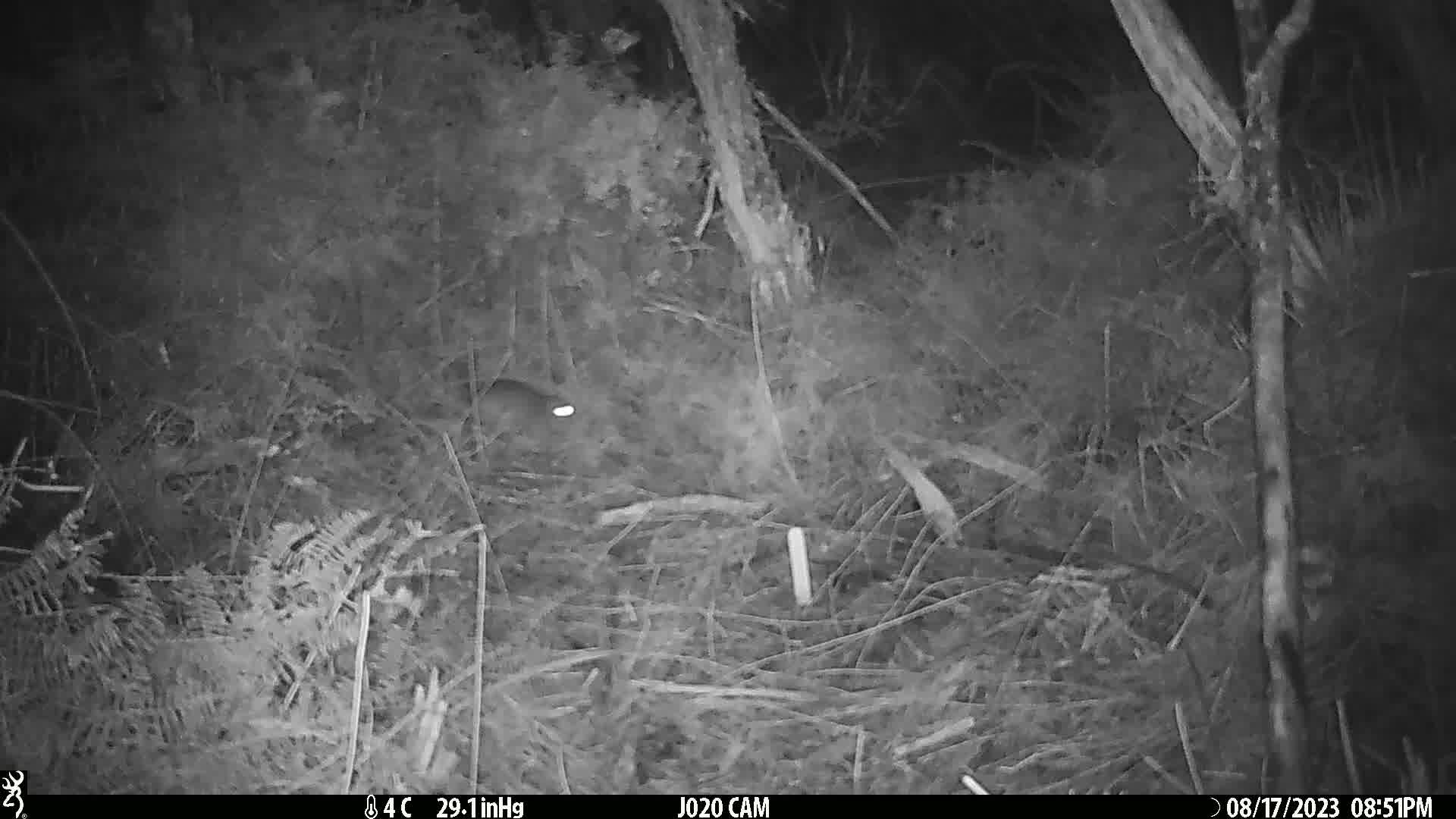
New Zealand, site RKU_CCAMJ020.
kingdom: Animalia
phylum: Chordata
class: Mammalia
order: Rodentia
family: Muridae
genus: Rattus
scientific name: Rattus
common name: rat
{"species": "rat (Rattus)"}